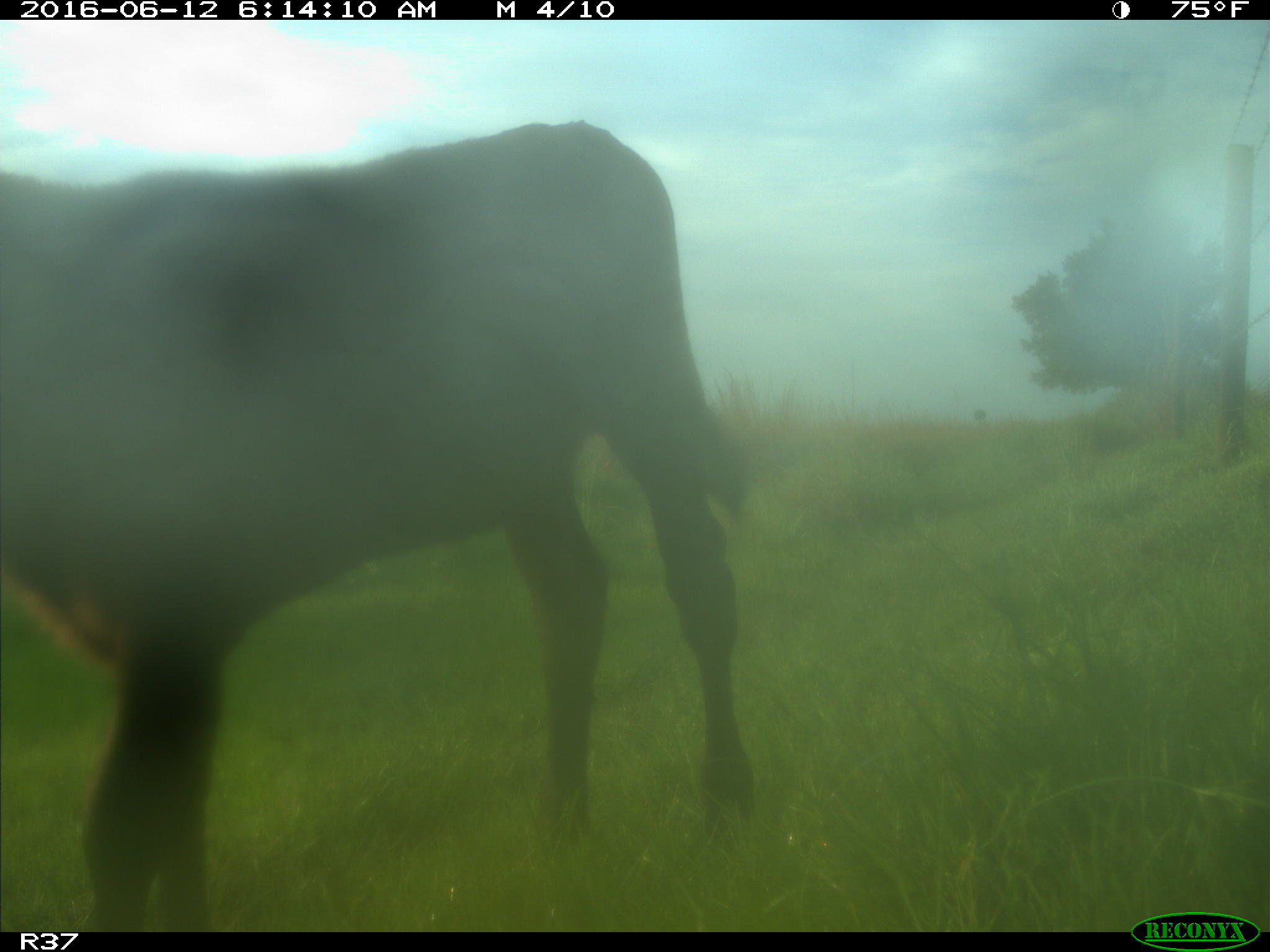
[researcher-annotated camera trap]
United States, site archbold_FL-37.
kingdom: Animalia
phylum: Chordata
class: Mammalia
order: Artiodactyla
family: Bovidae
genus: Bos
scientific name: Bos taurus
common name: domestic cow